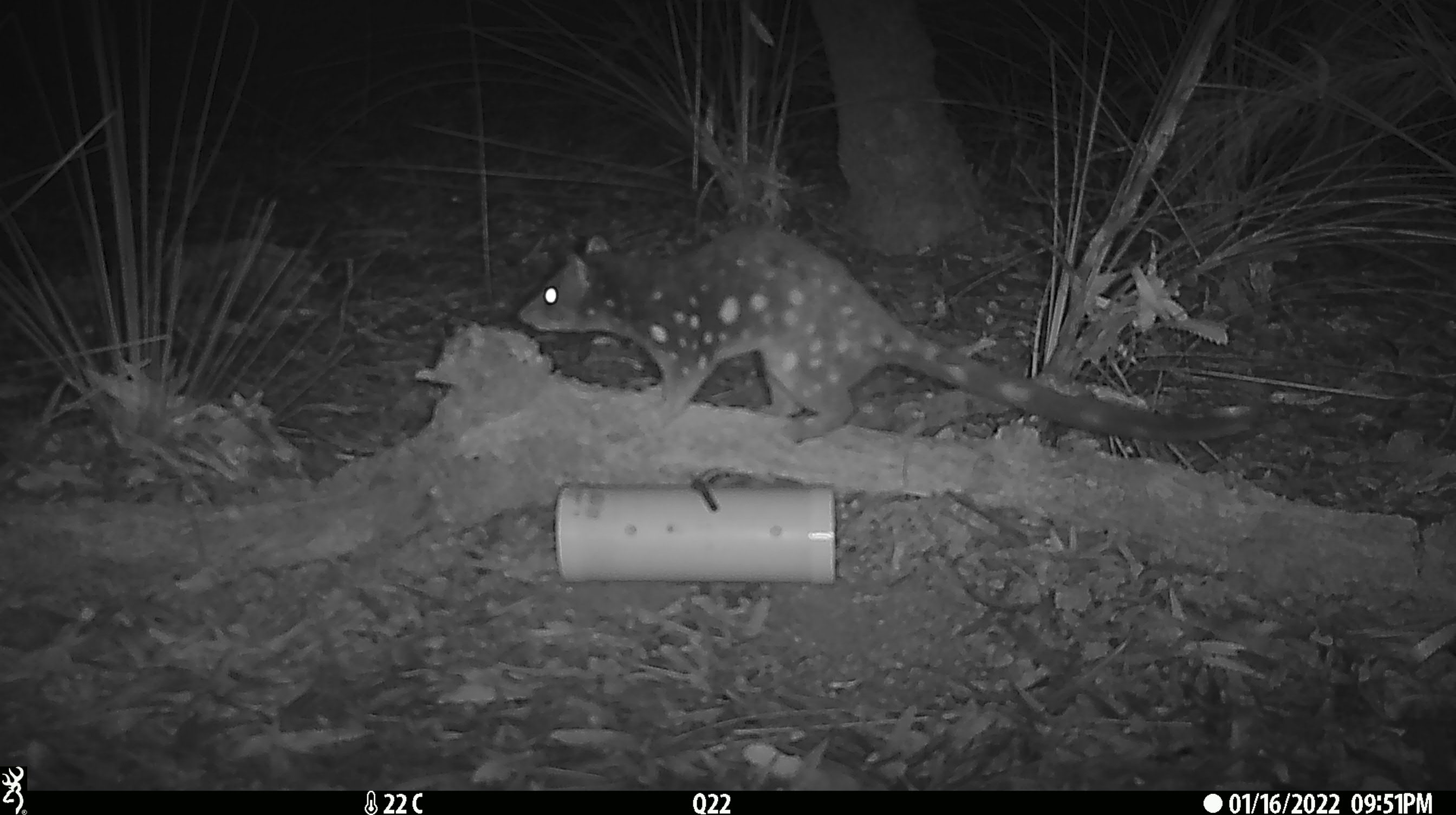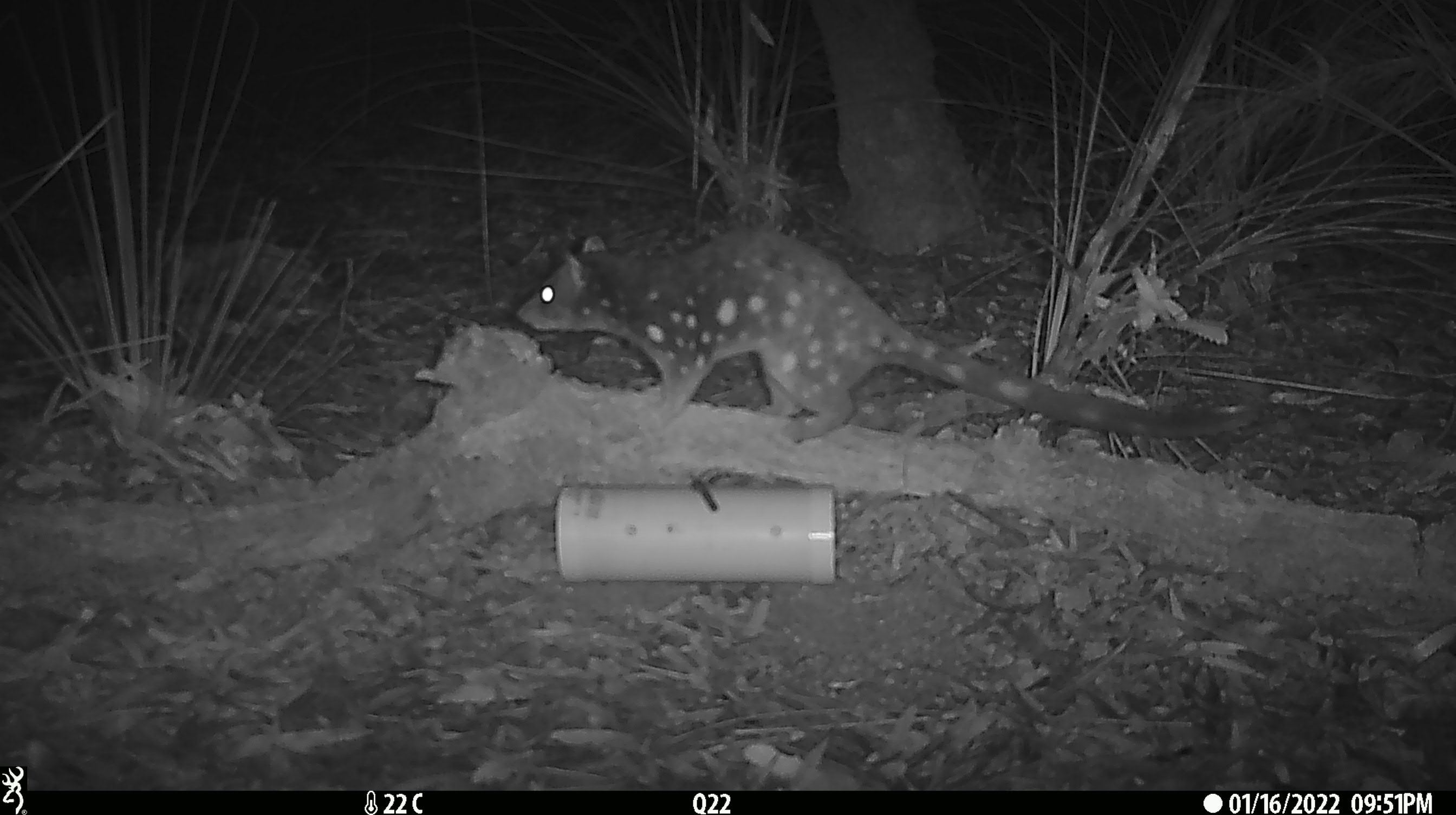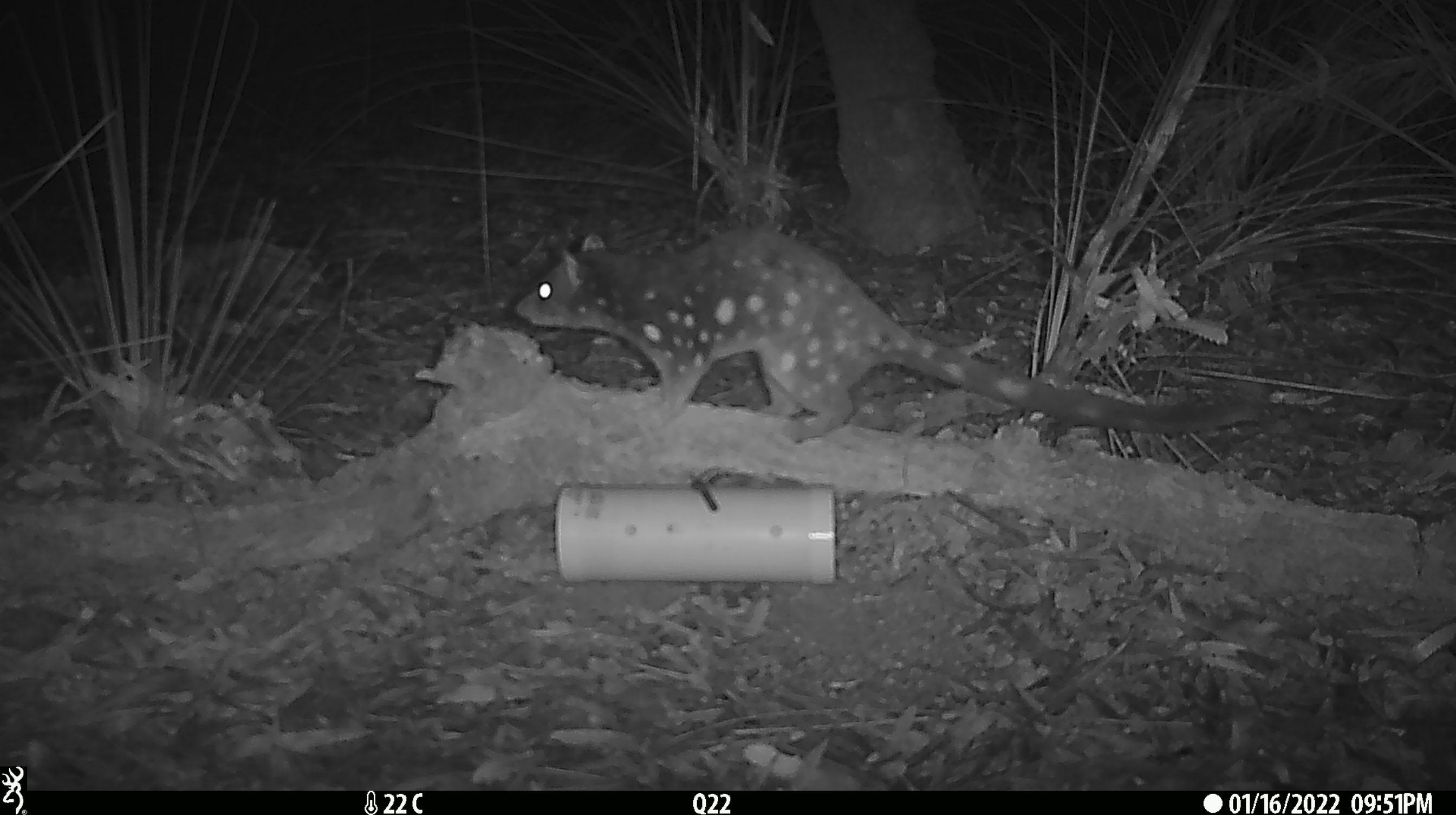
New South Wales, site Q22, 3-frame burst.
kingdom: Animalia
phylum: Chordata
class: Mammalia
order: Dasyuromorphia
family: Dasyuridae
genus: Dasyurus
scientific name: Dasyurus maculatus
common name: spotted-tailed quoll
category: quoll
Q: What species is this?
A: Quoll (spotted-tailed quoll) (Dasyurus maculatus).